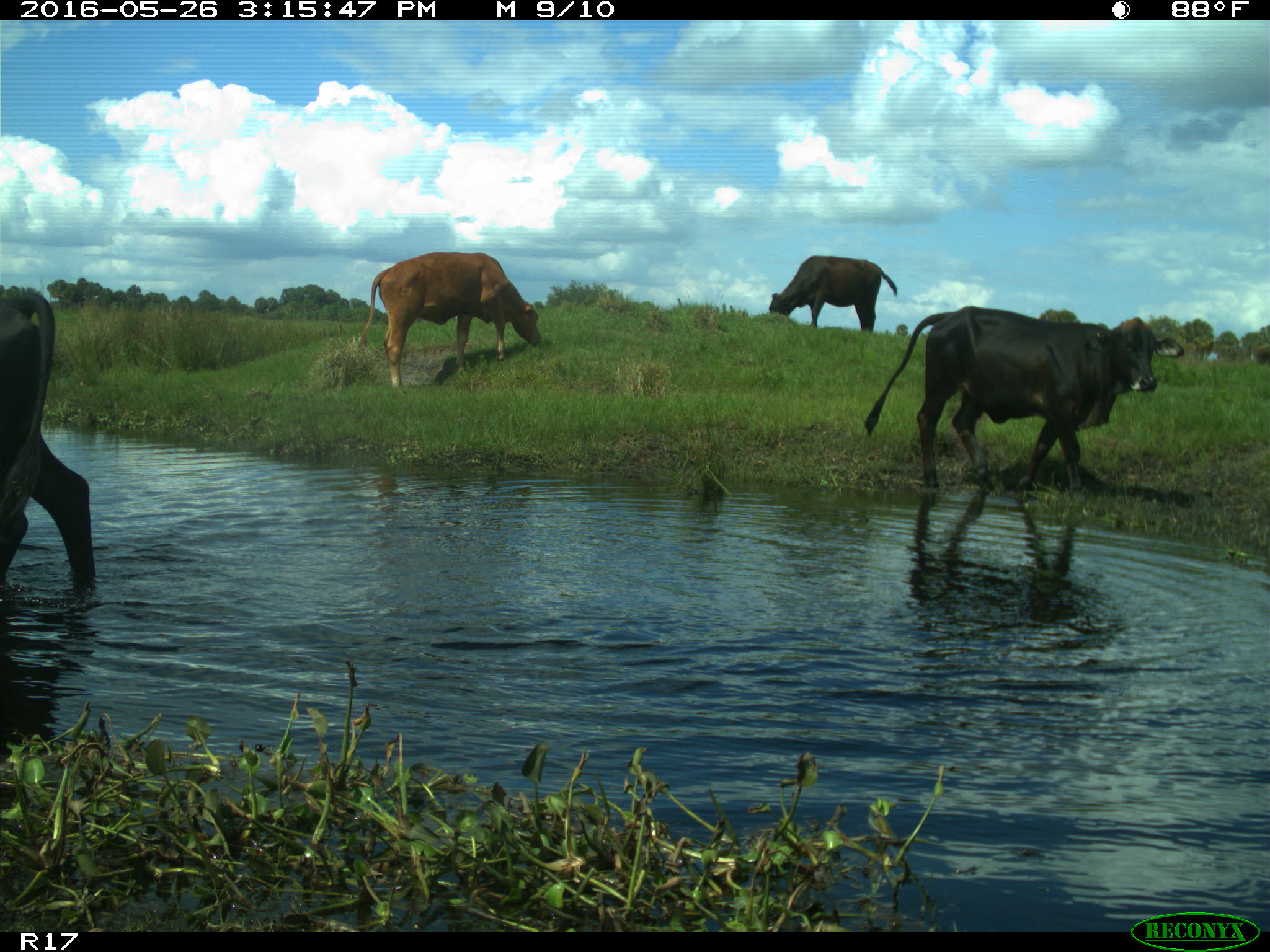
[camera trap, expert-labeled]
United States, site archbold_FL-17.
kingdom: Animalia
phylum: Chordata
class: Mammalia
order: Artiodactyla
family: Bovidae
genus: Bos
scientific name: Bos taurus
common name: domestic cow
Bos taurus (domestic cow).